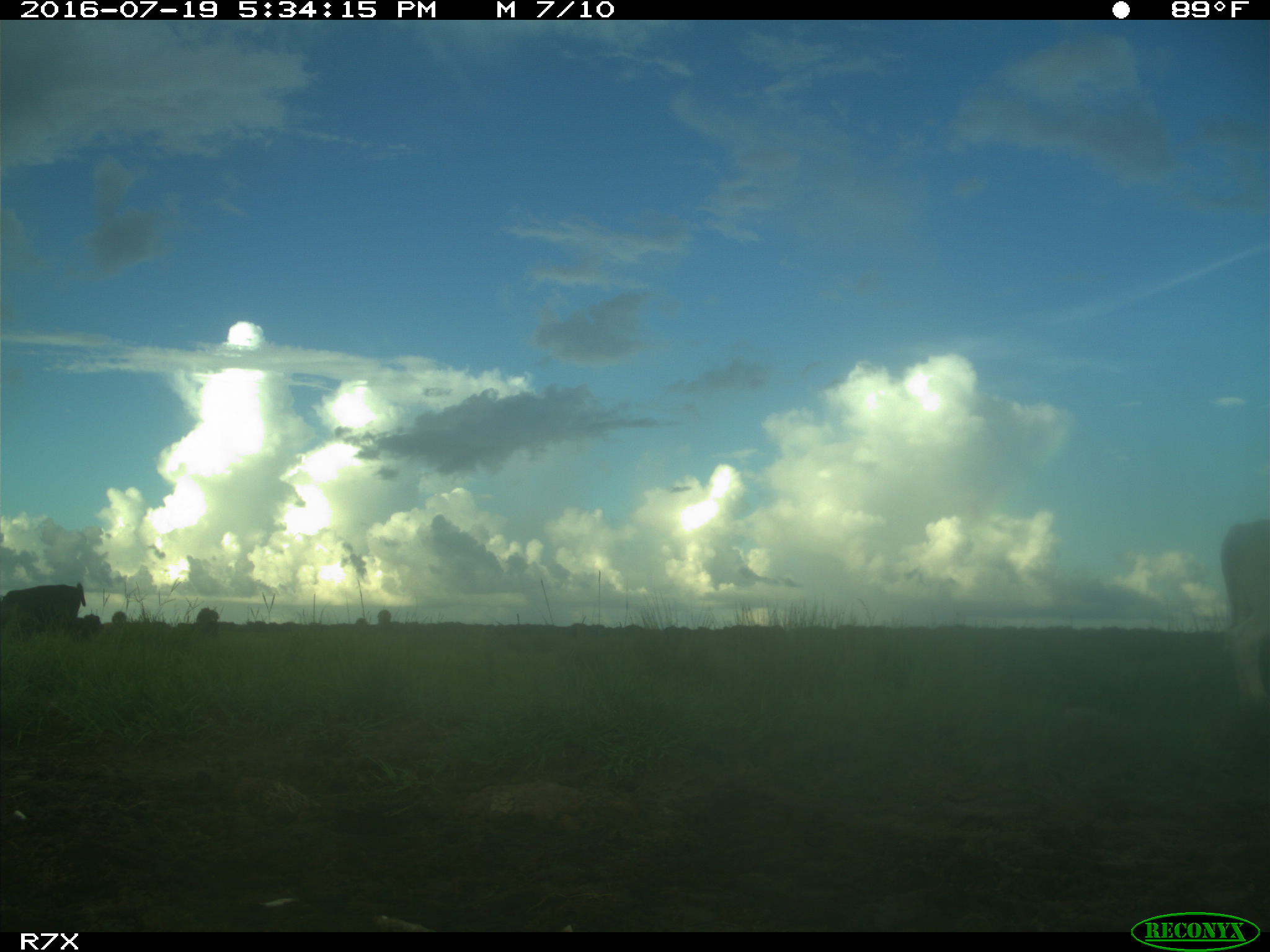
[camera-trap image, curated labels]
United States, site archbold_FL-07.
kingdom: Animalia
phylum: Chordata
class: Mammalia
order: Artiodactyla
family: Bovidae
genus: Bos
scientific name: Bos taurus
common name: domestic cow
Bos taurus (domestic cow).